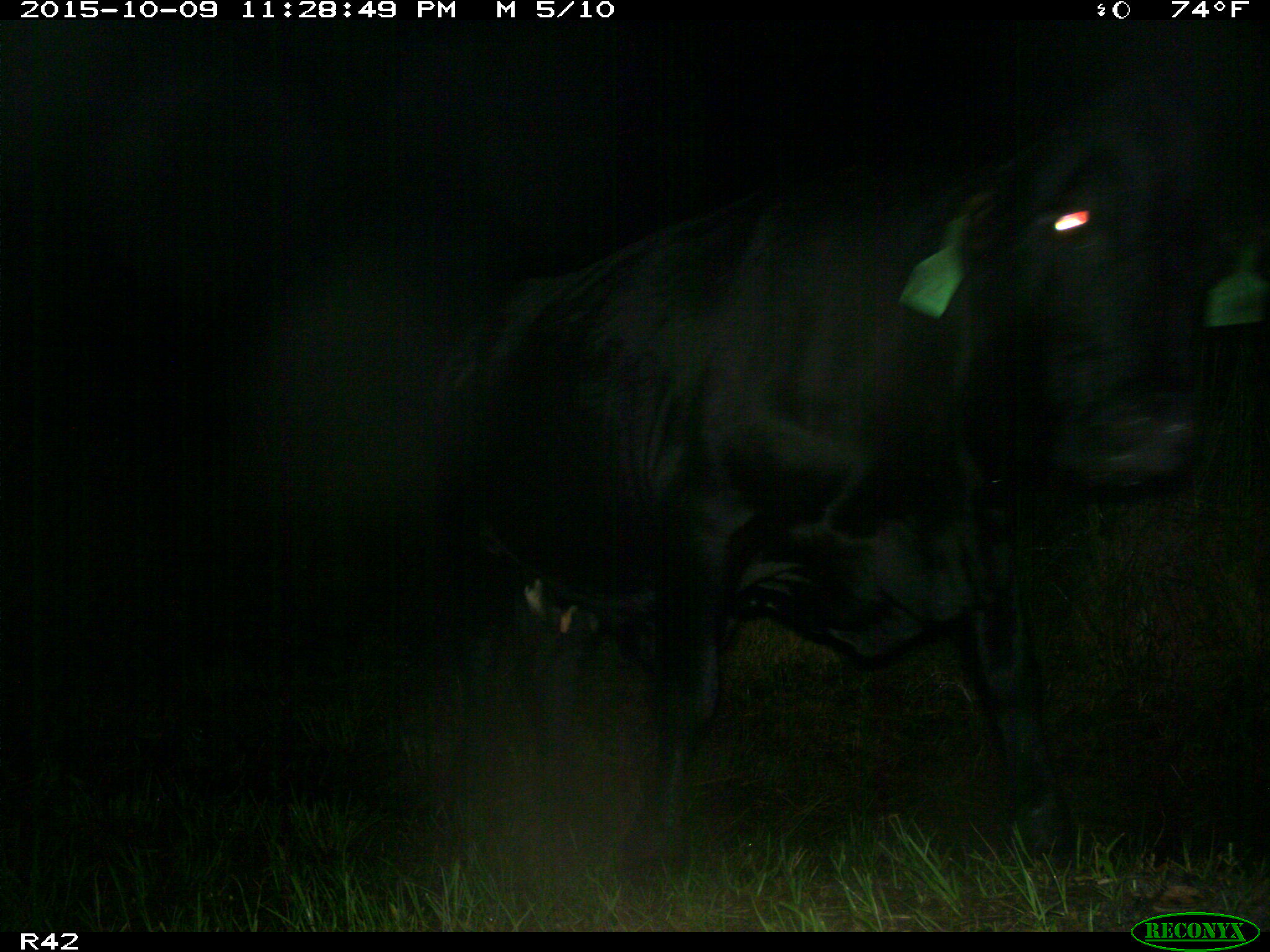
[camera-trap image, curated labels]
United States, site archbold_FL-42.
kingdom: Animalia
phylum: Chordata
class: Mammalia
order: Artiodactyla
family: Bovidae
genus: Bos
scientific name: Bos taurus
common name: domestic cow